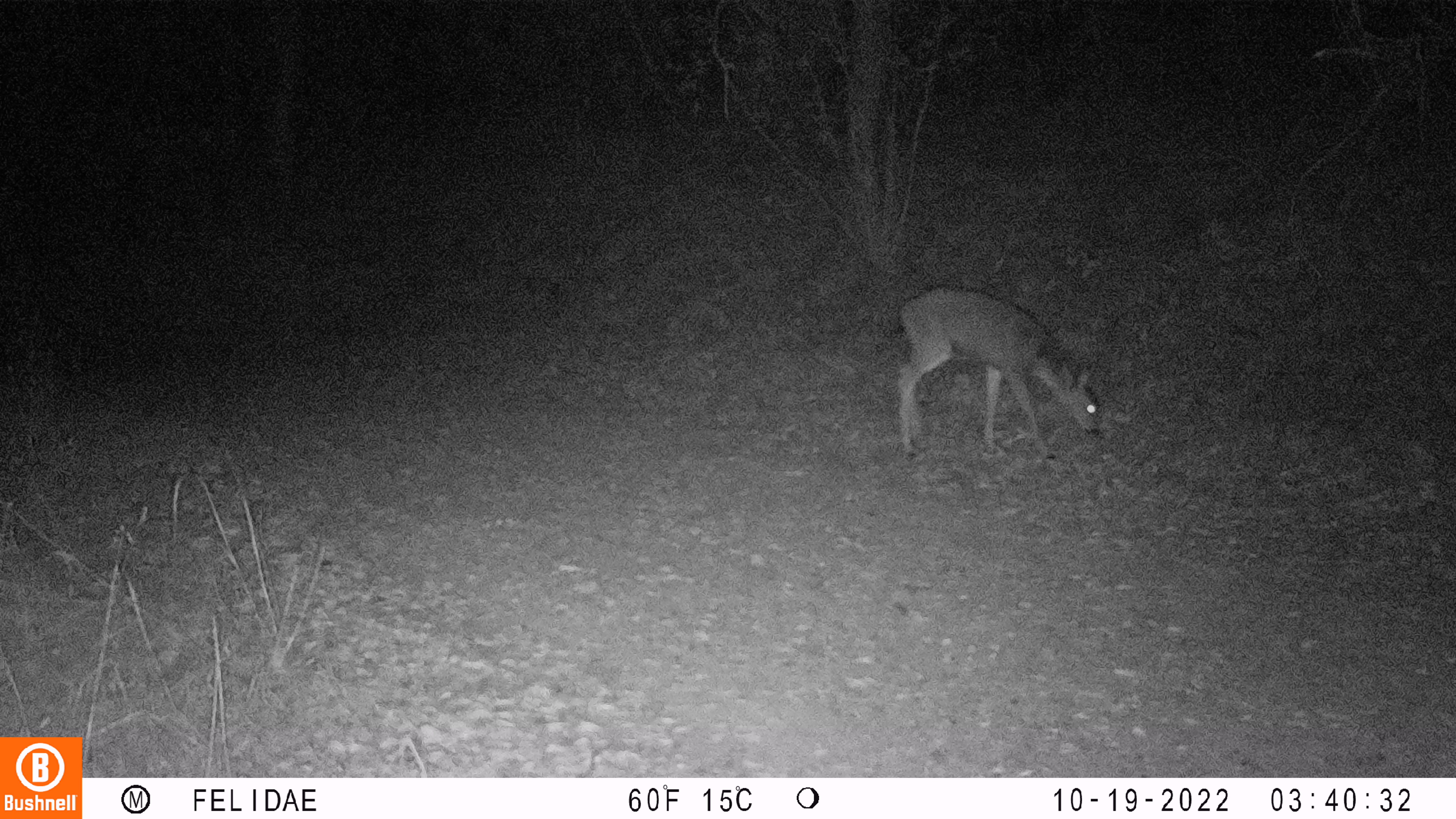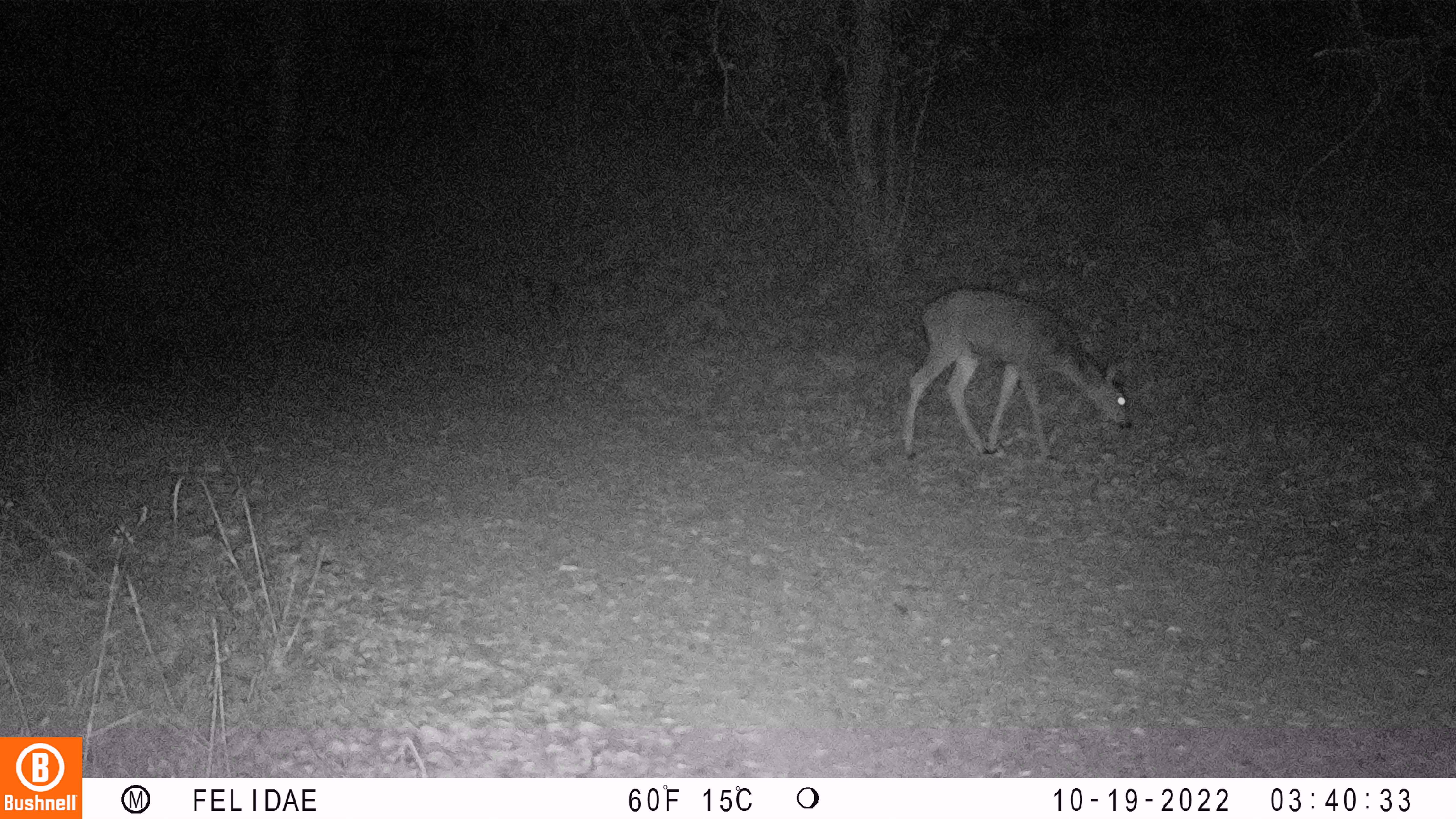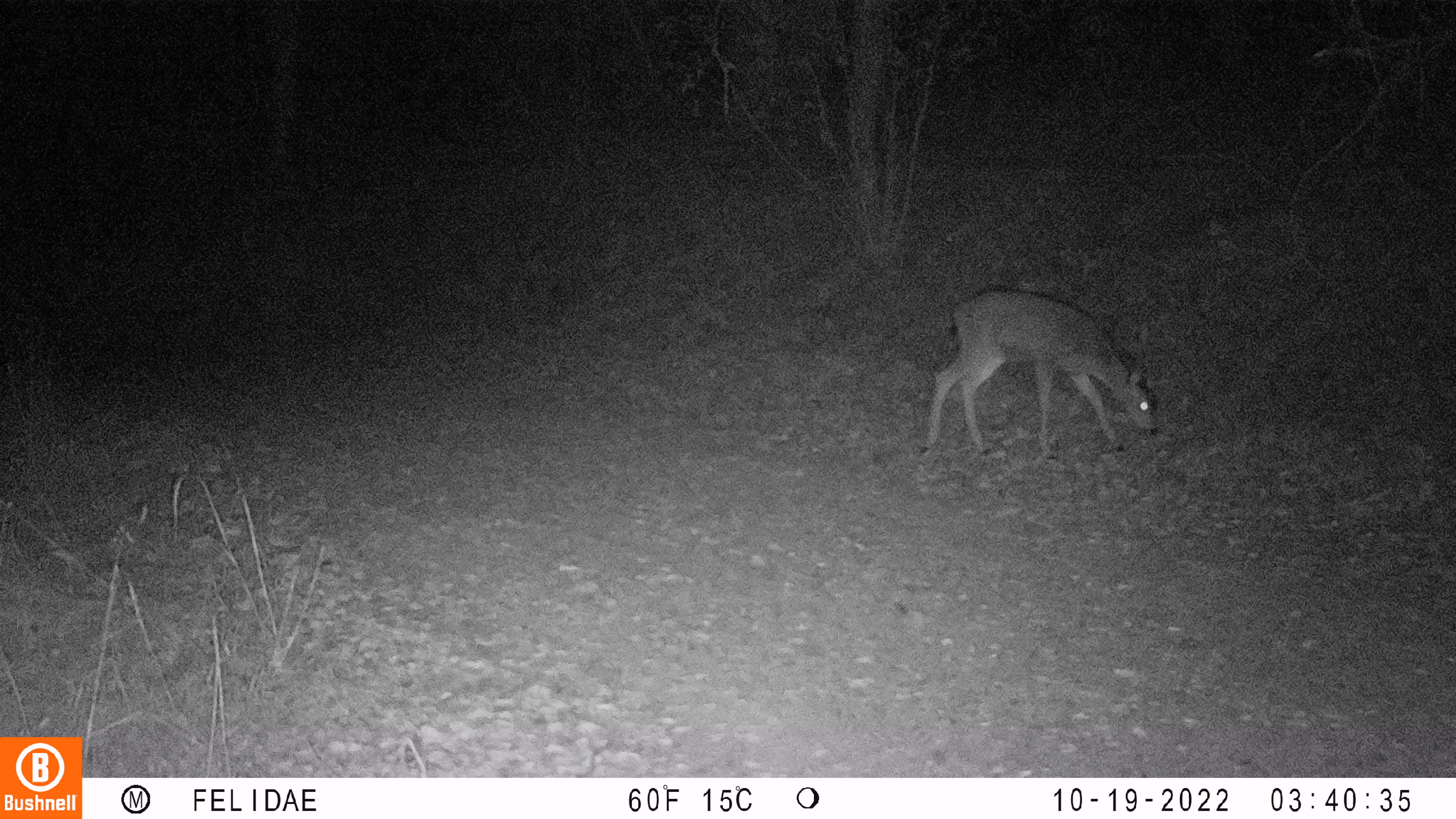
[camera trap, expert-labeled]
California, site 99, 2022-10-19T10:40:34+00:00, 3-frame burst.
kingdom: Animalia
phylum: Chordata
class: Mammalia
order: Artiodactyla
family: Cervidae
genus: Odocoileus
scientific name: Odocoileus hemionus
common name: mule deer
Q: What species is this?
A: Mule deer (Odocoileus hemionus).